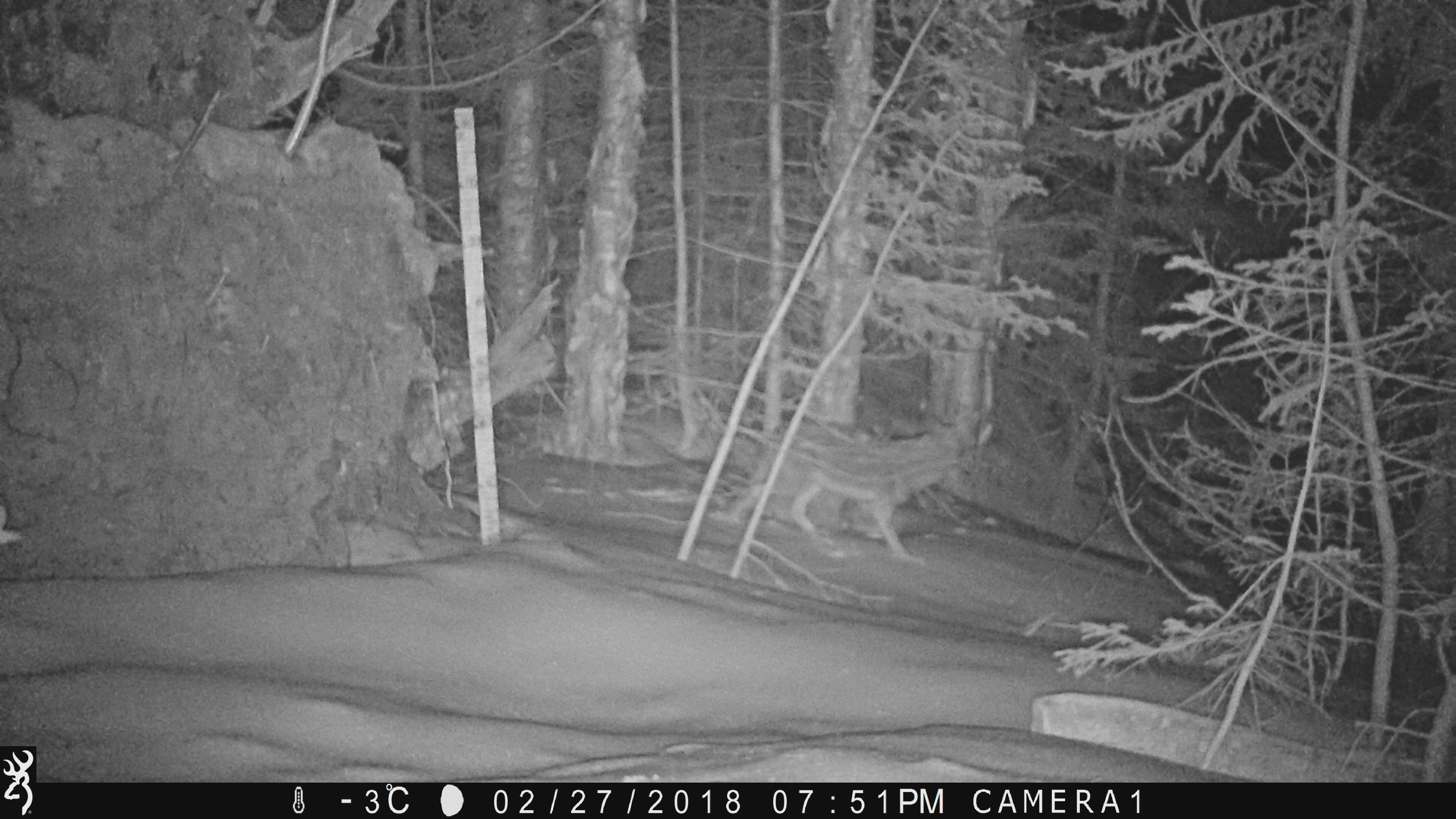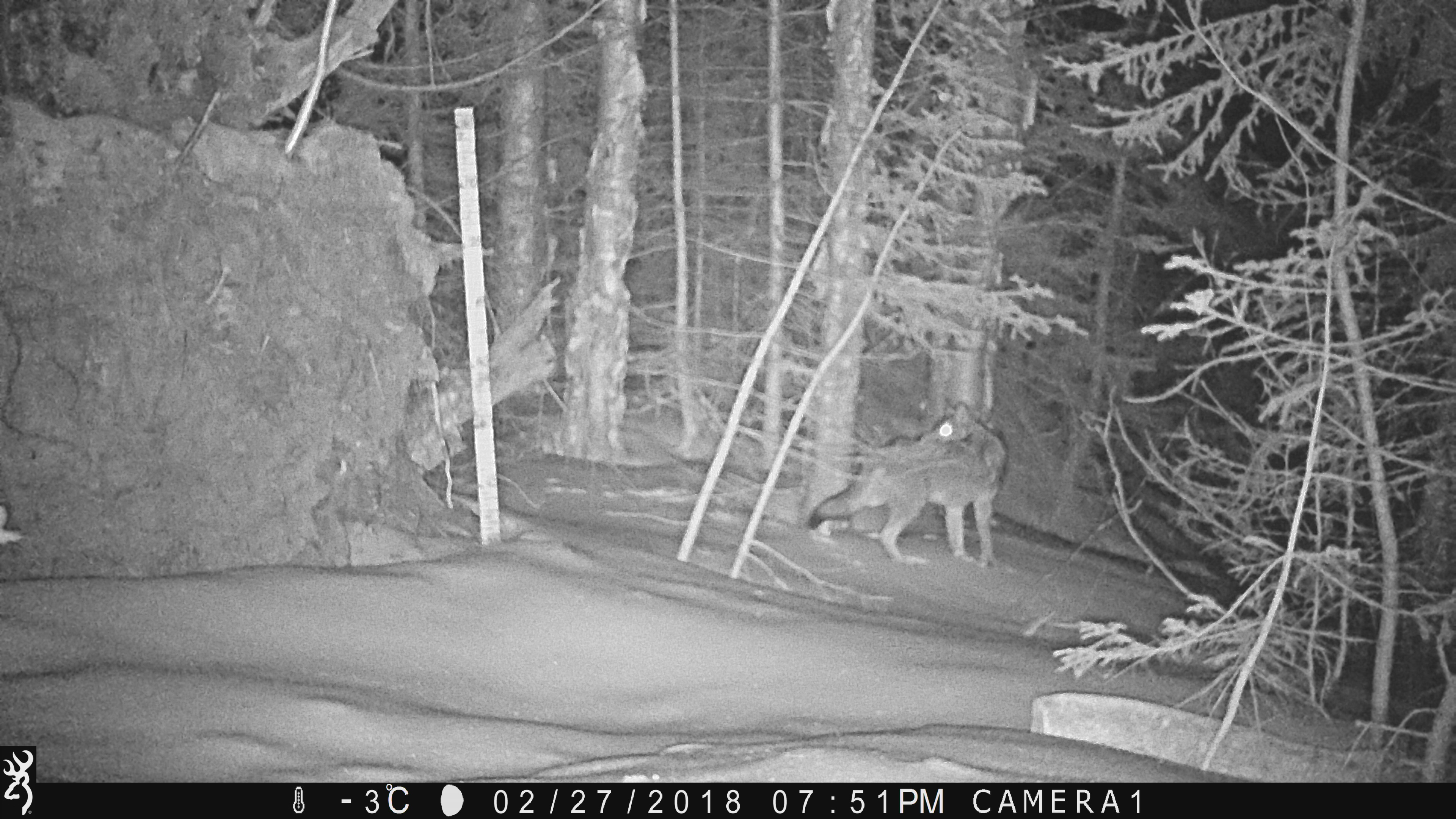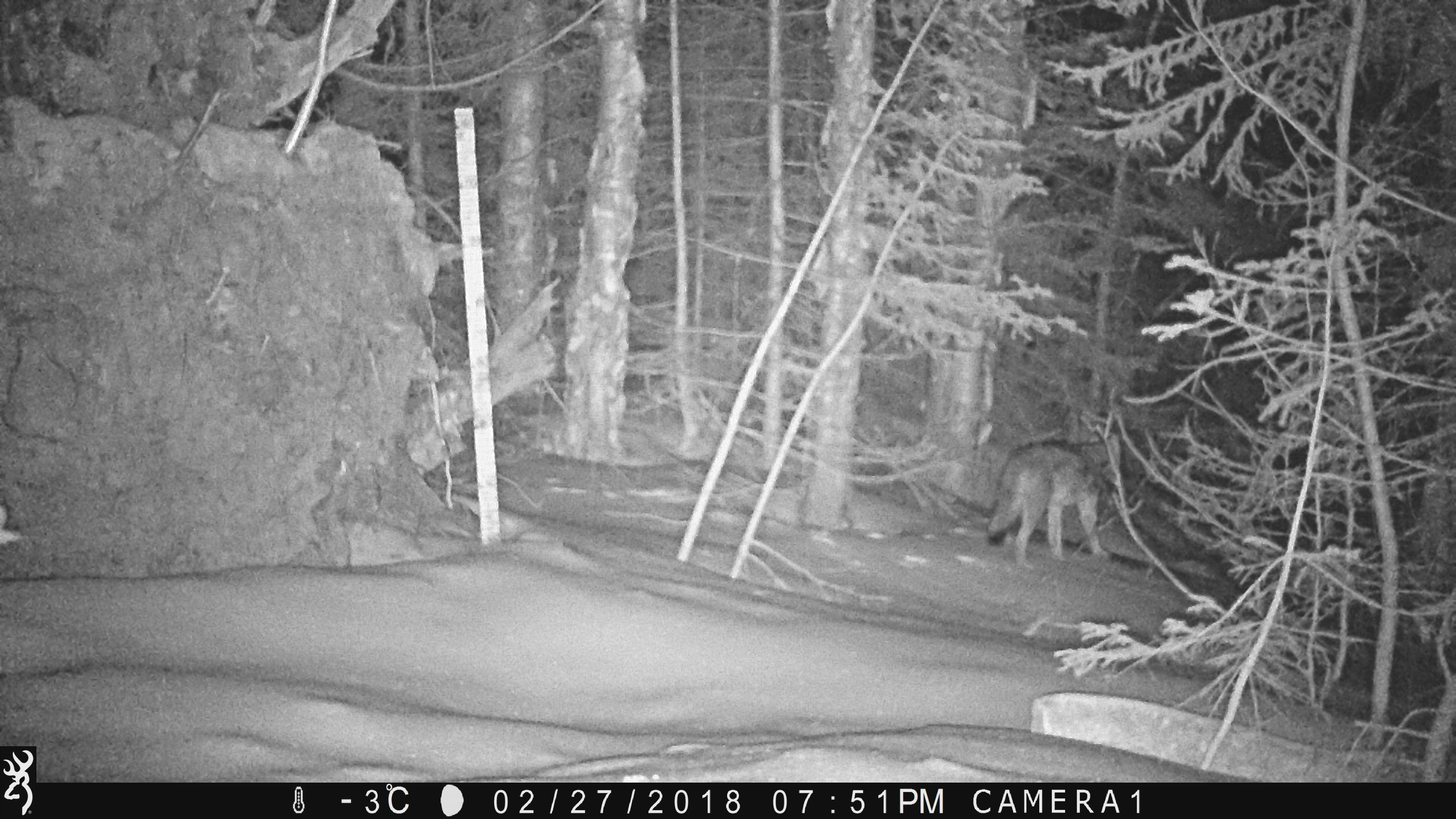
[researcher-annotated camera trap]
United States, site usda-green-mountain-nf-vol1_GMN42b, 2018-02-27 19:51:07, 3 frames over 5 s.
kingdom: Animalia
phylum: Chordata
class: Mammalia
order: Carnivora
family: Canidae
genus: Canis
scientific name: Canis latrans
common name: coyote